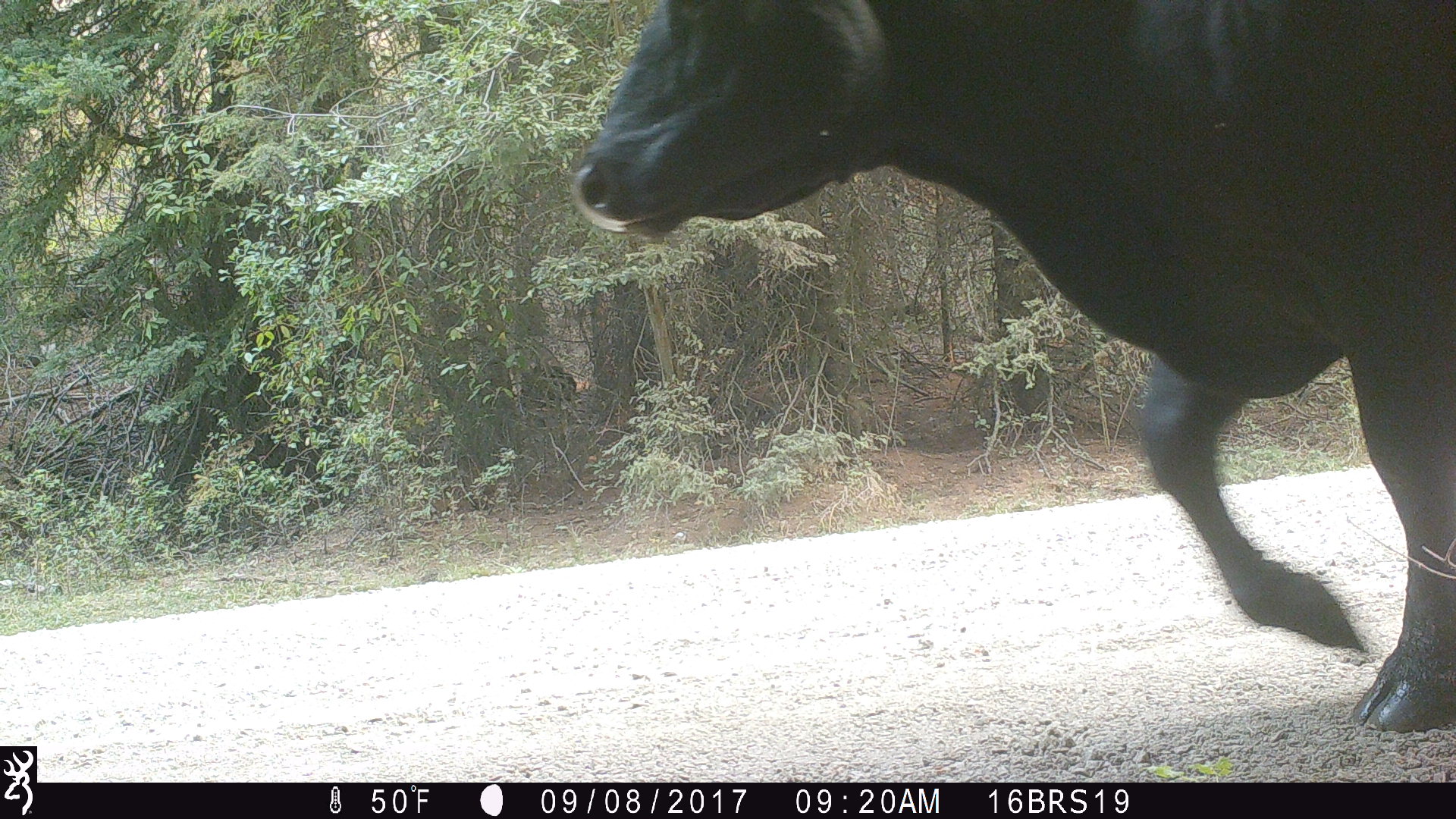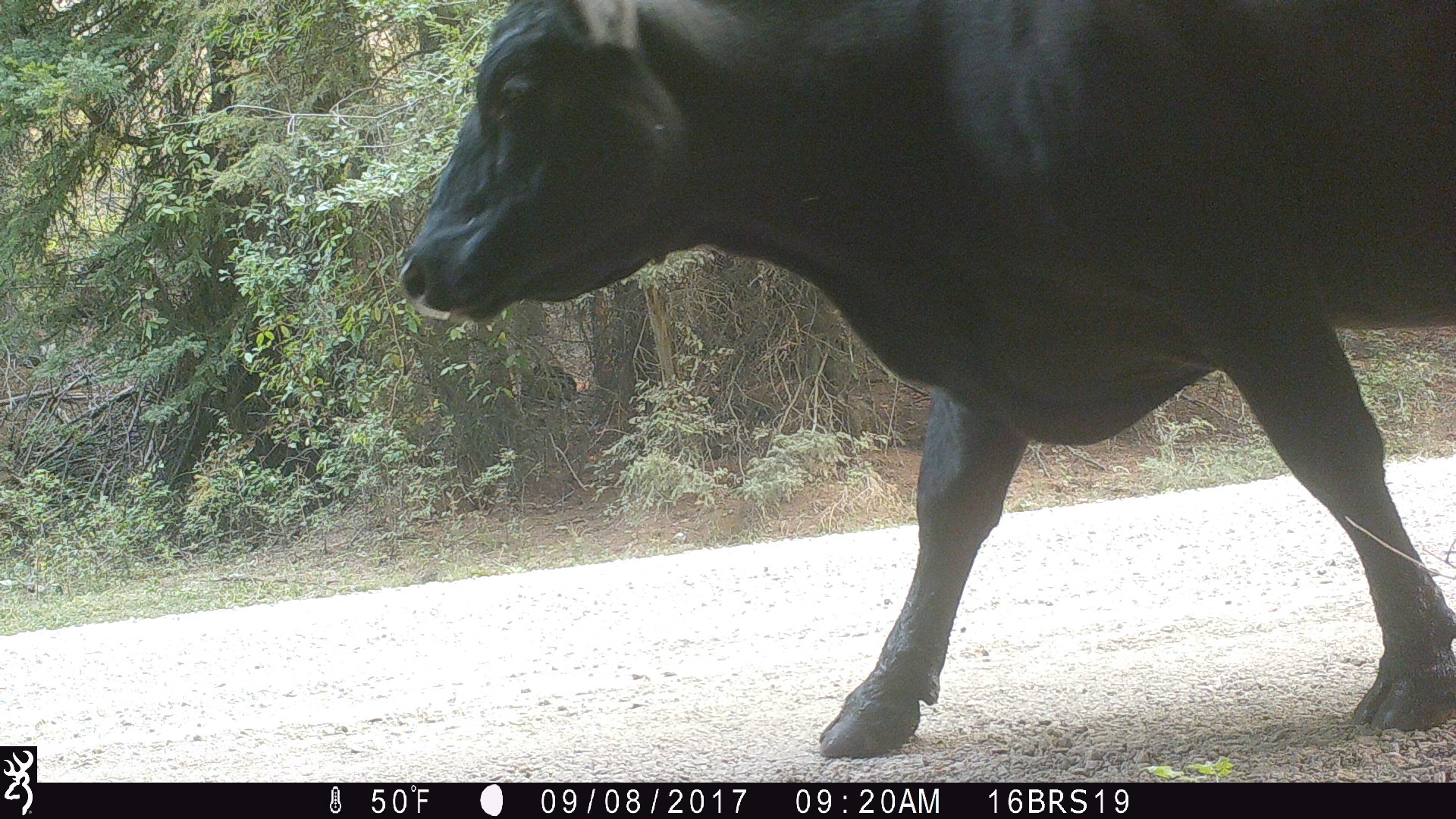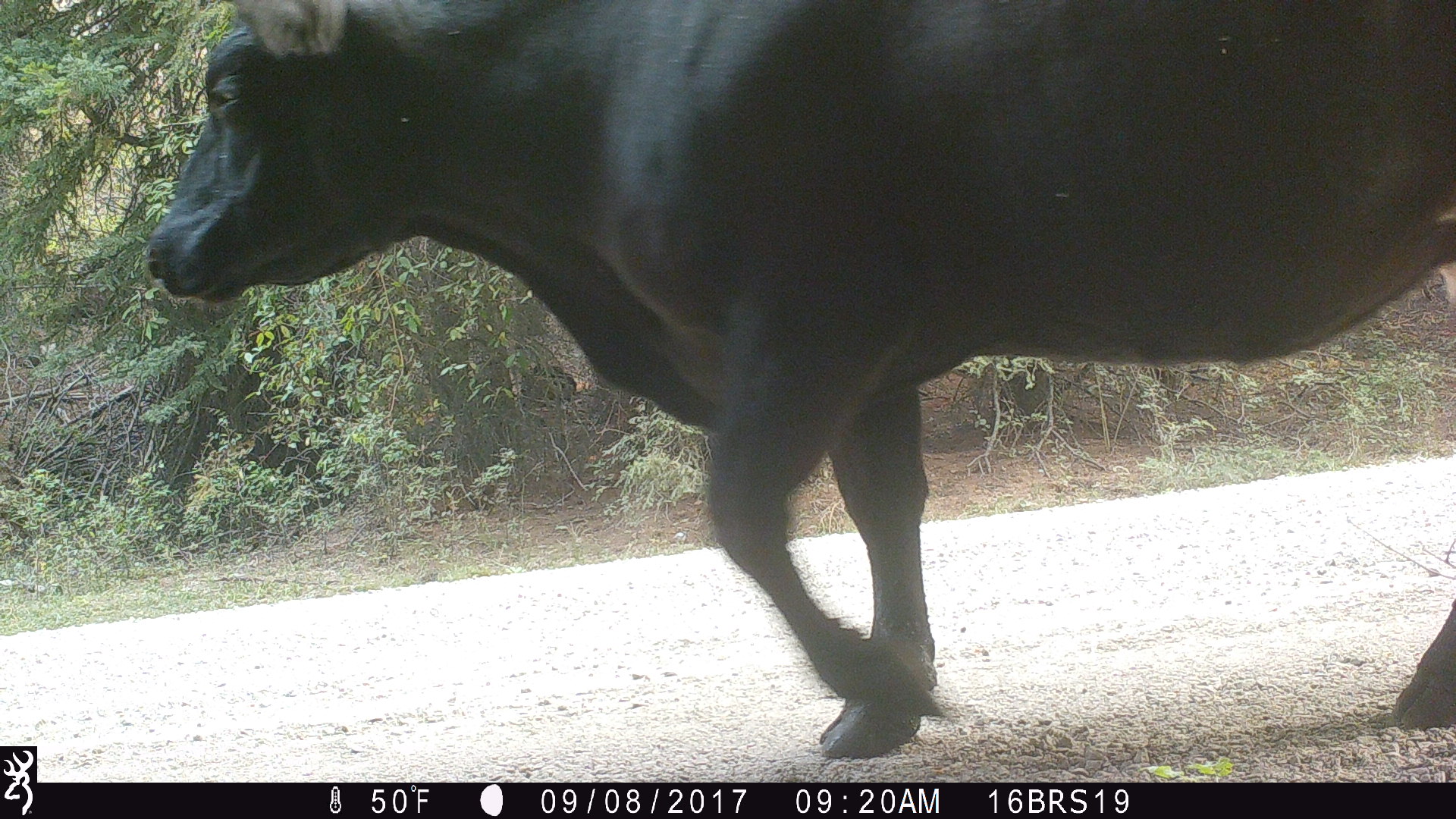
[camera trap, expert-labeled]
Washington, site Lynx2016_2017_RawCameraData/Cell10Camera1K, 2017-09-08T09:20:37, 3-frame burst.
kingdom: Animalia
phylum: Chordata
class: Mammalia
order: Artiodactyla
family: Bovidae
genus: Bos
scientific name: Bos taurus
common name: domestic cattle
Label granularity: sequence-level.